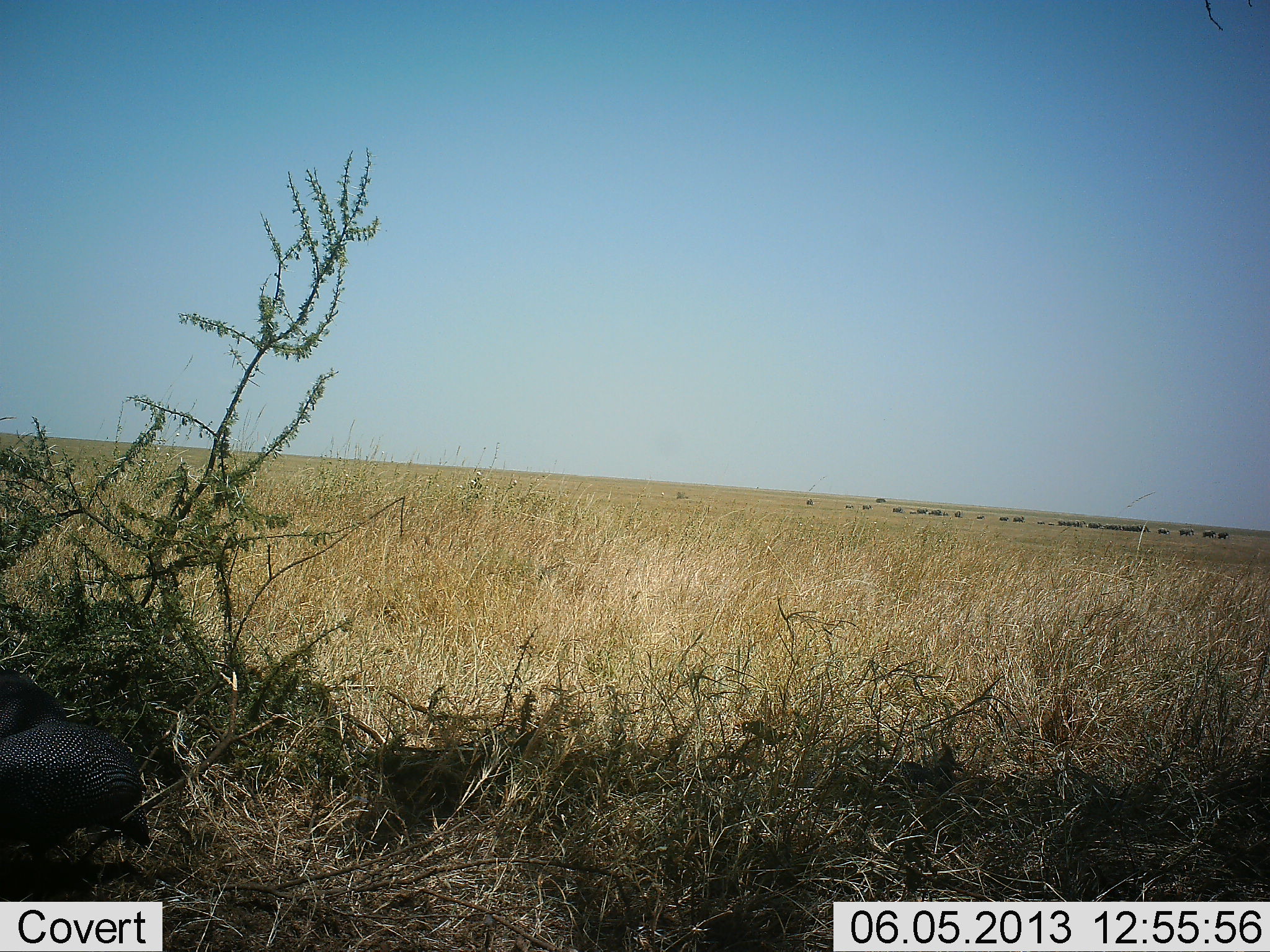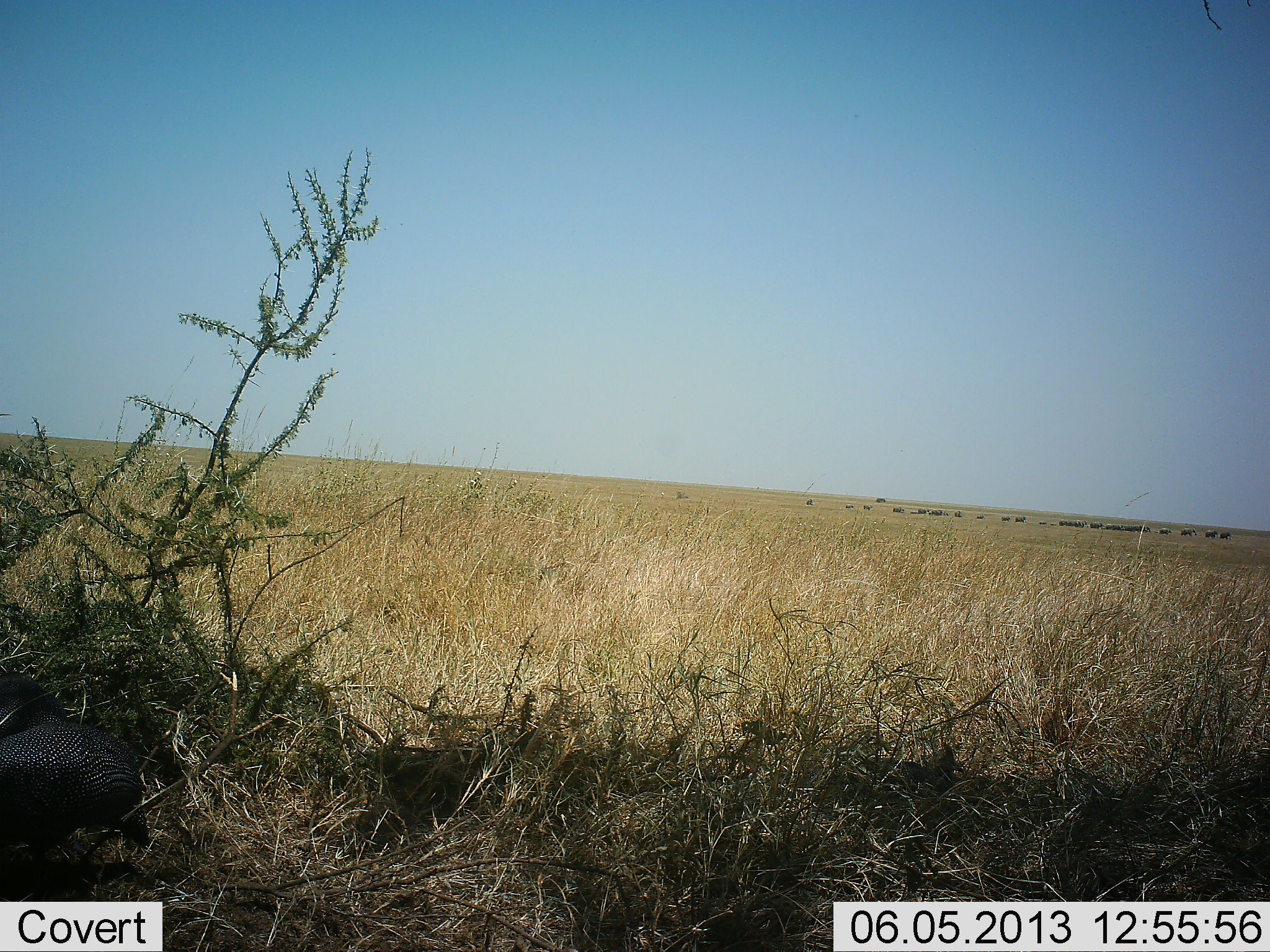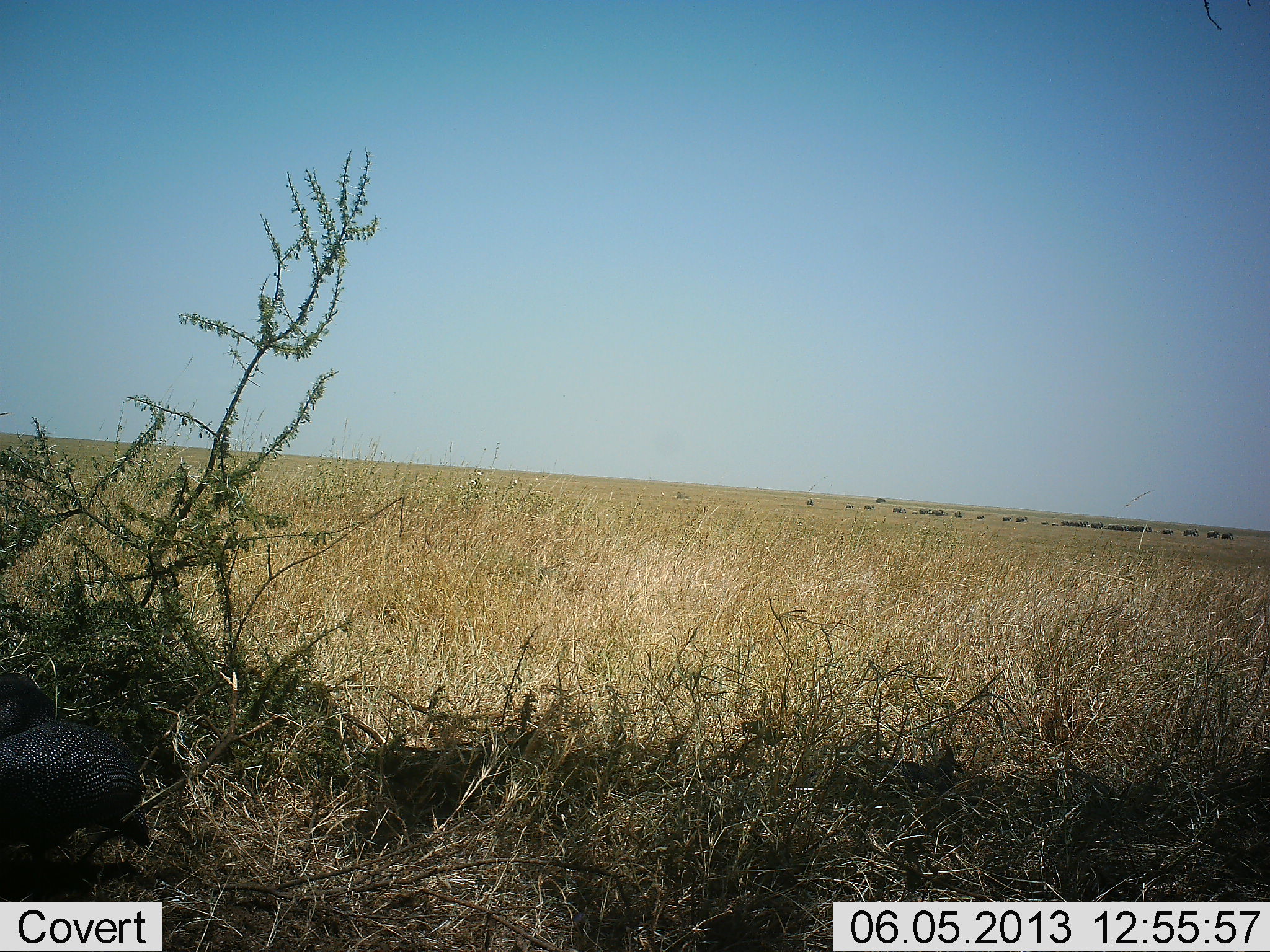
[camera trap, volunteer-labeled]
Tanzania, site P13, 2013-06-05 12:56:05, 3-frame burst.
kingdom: Animalia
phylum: Chordata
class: Aves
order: Galliformes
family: Numididae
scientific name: Numididae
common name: guinea fowl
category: guineafowl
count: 1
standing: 68%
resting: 5%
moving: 11%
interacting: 0%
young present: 0%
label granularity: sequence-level